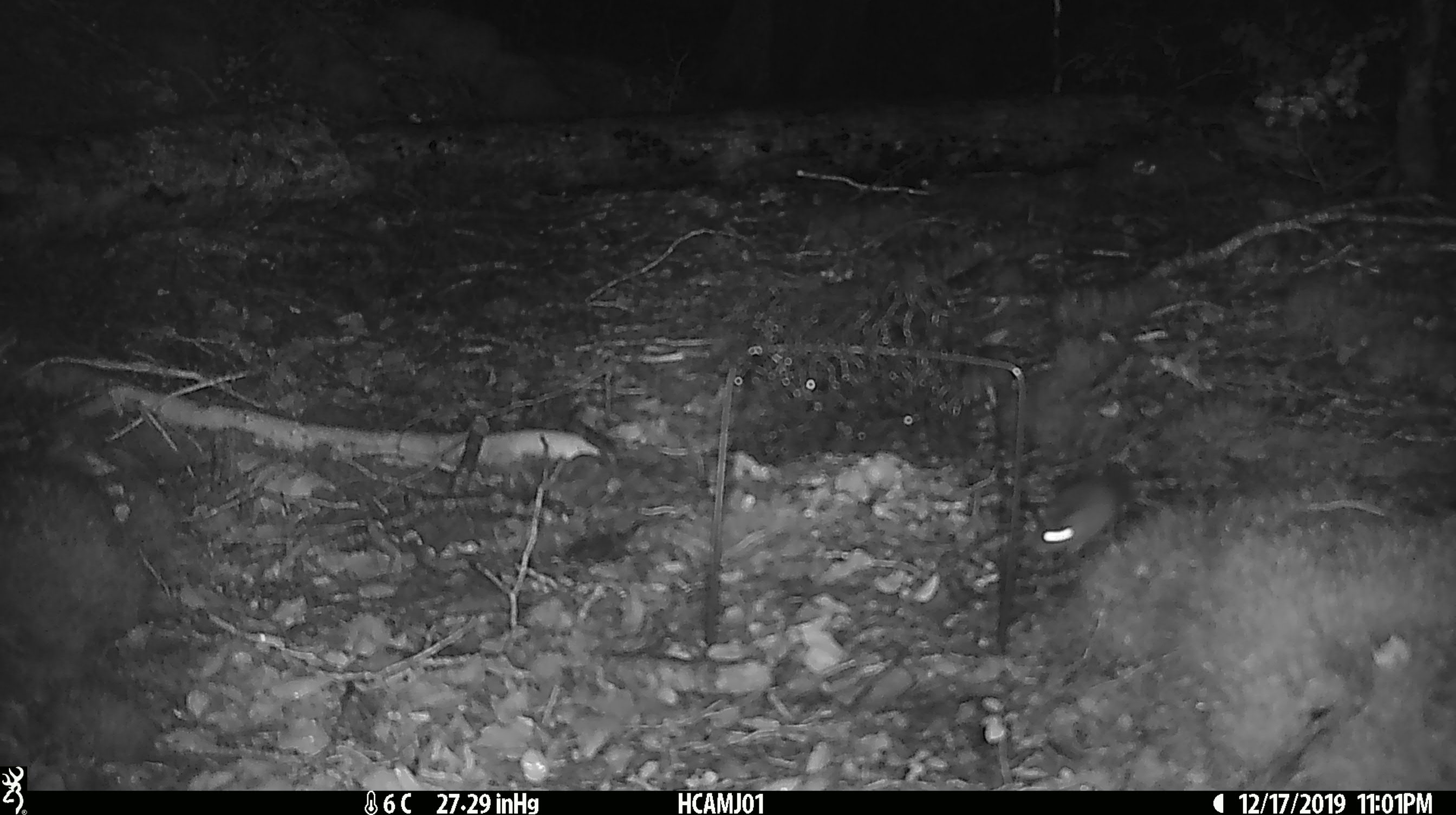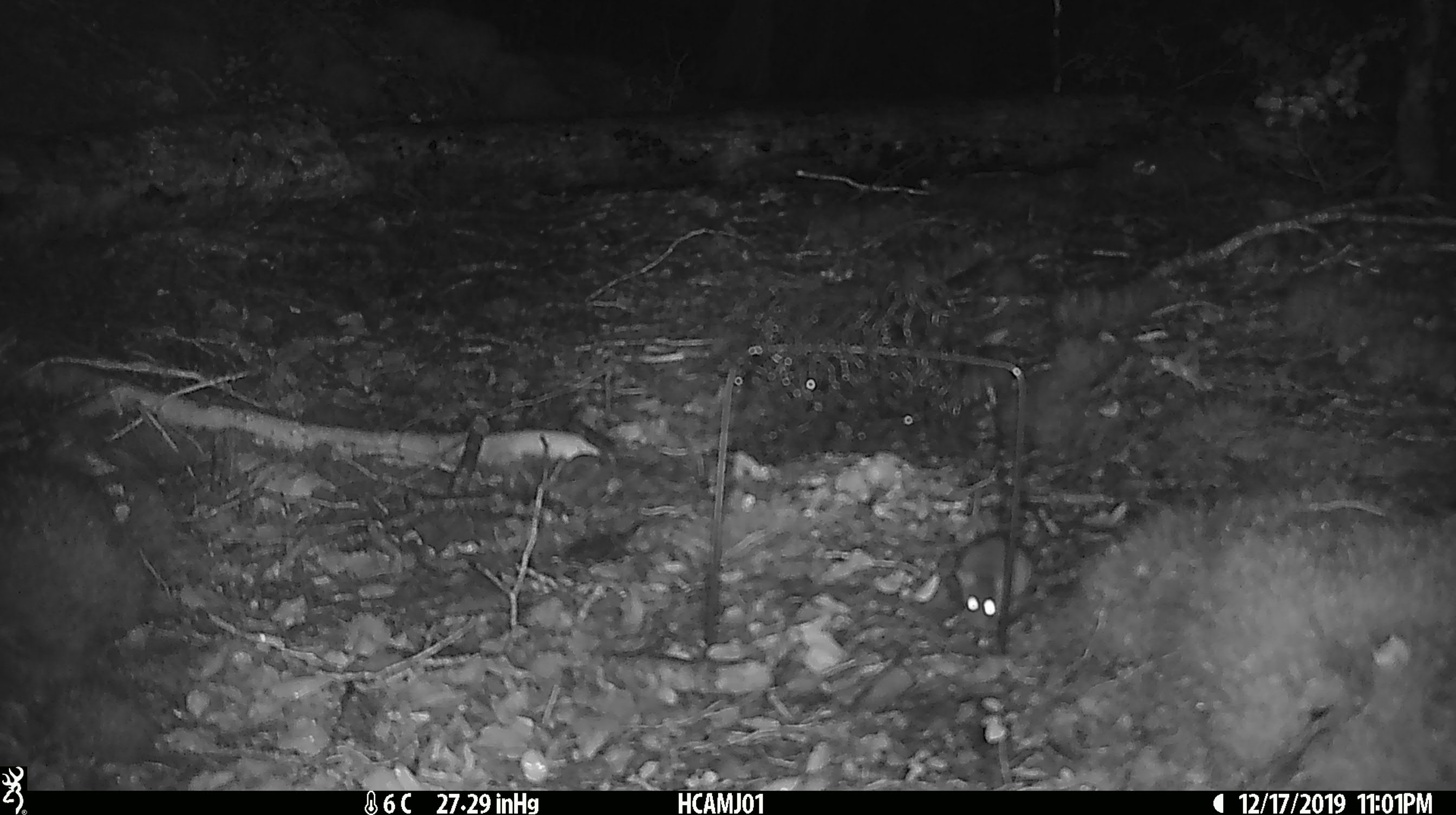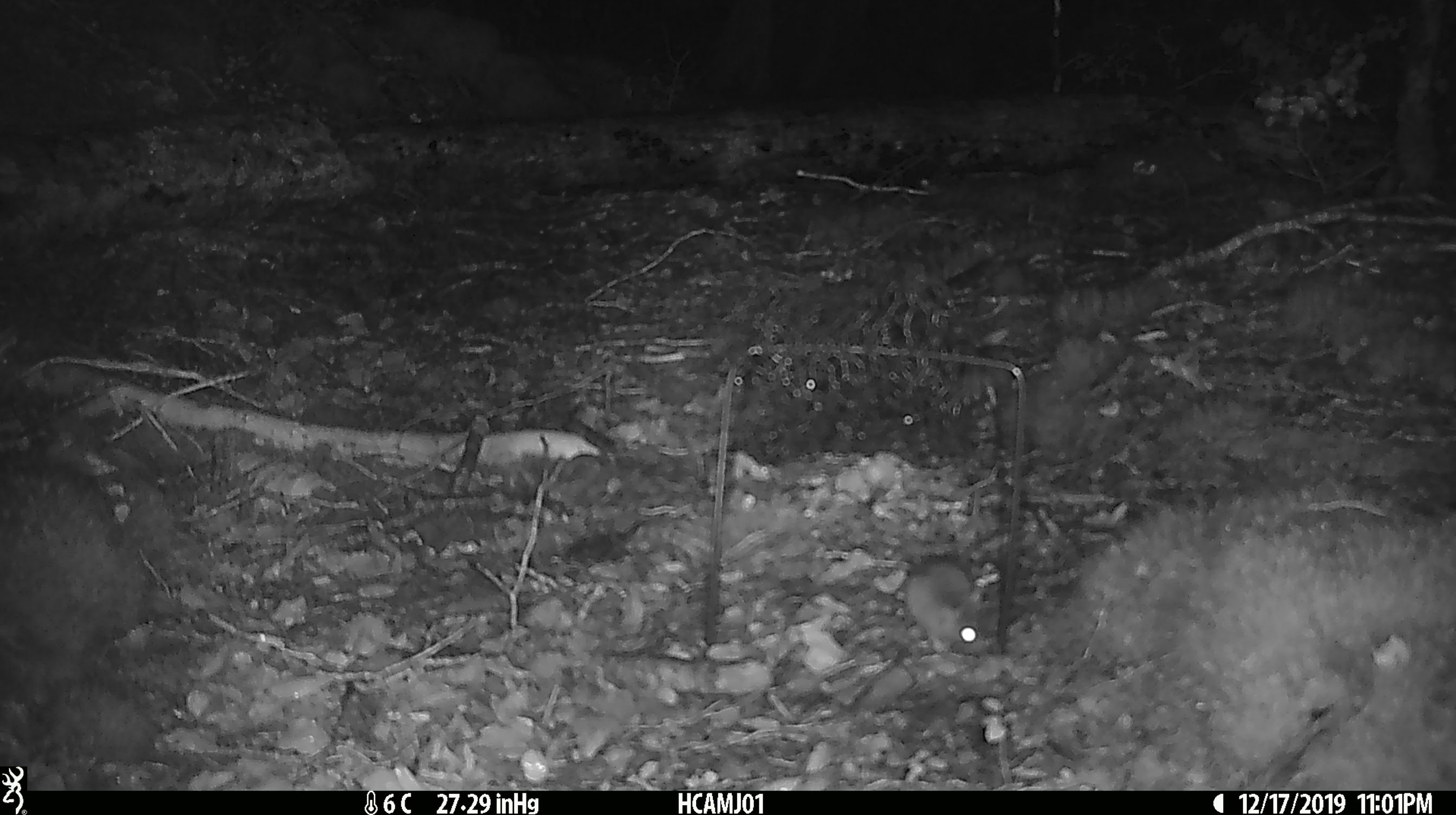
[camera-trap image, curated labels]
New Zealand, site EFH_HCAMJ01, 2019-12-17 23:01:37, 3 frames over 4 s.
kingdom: Animalia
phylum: Chordata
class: Mammalia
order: Rodentia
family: Muridae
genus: Mus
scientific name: Mus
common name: mouse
Mouse (Mus).